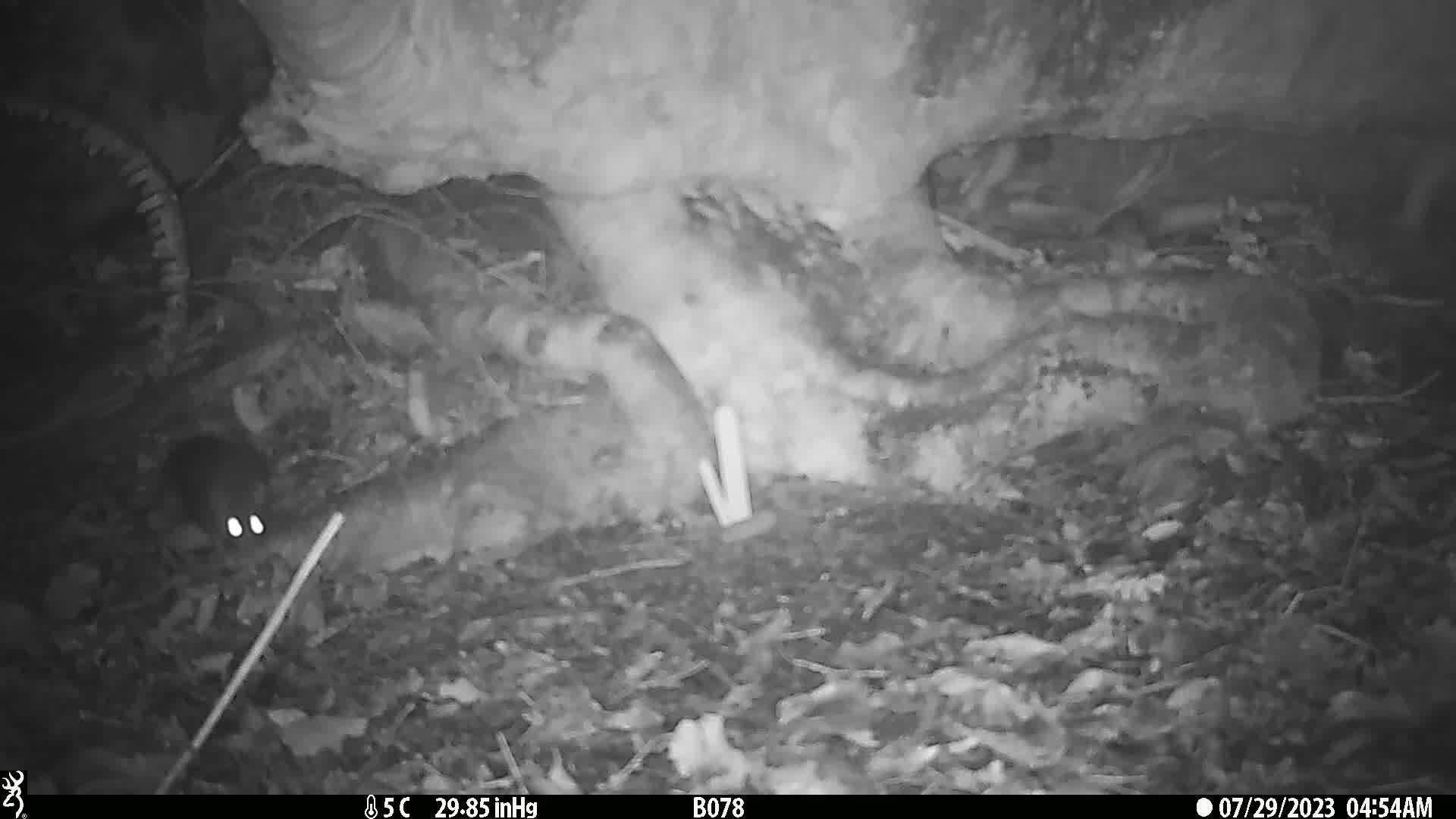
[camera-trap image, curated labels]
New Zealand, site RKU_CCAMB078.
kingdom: Animalia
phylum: Chordata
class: Mammalia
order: Rodentia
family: Muridae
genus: Rattus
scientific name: Rattus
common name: rat